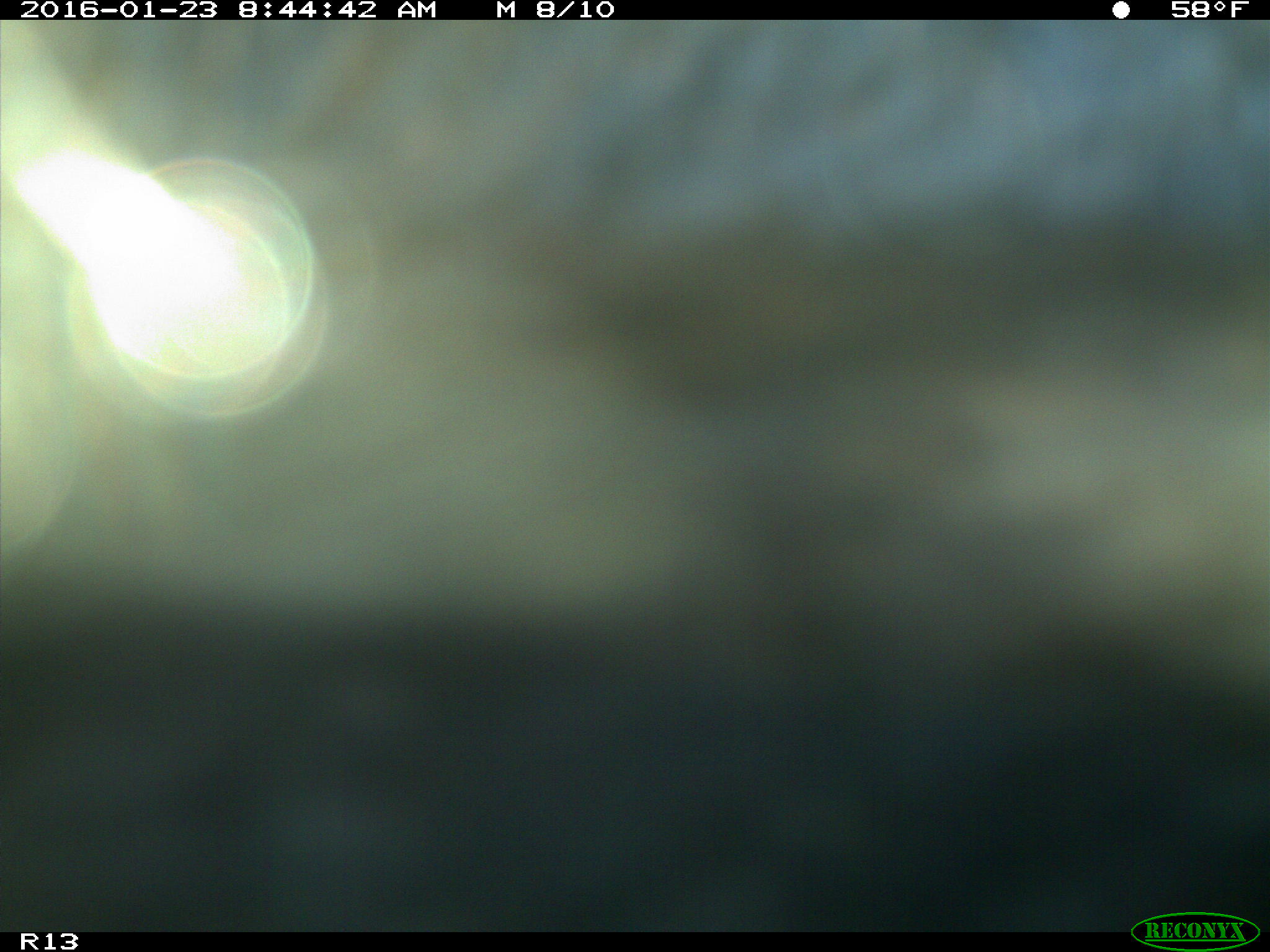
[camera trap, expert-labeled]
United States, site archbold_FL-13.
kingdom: Animalia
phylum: Chordata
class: Mammalia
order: Artiodactyla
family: Bovidae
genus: Bos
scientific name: Bos taurus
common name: domestic cow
Bos taurus (domestic cow).